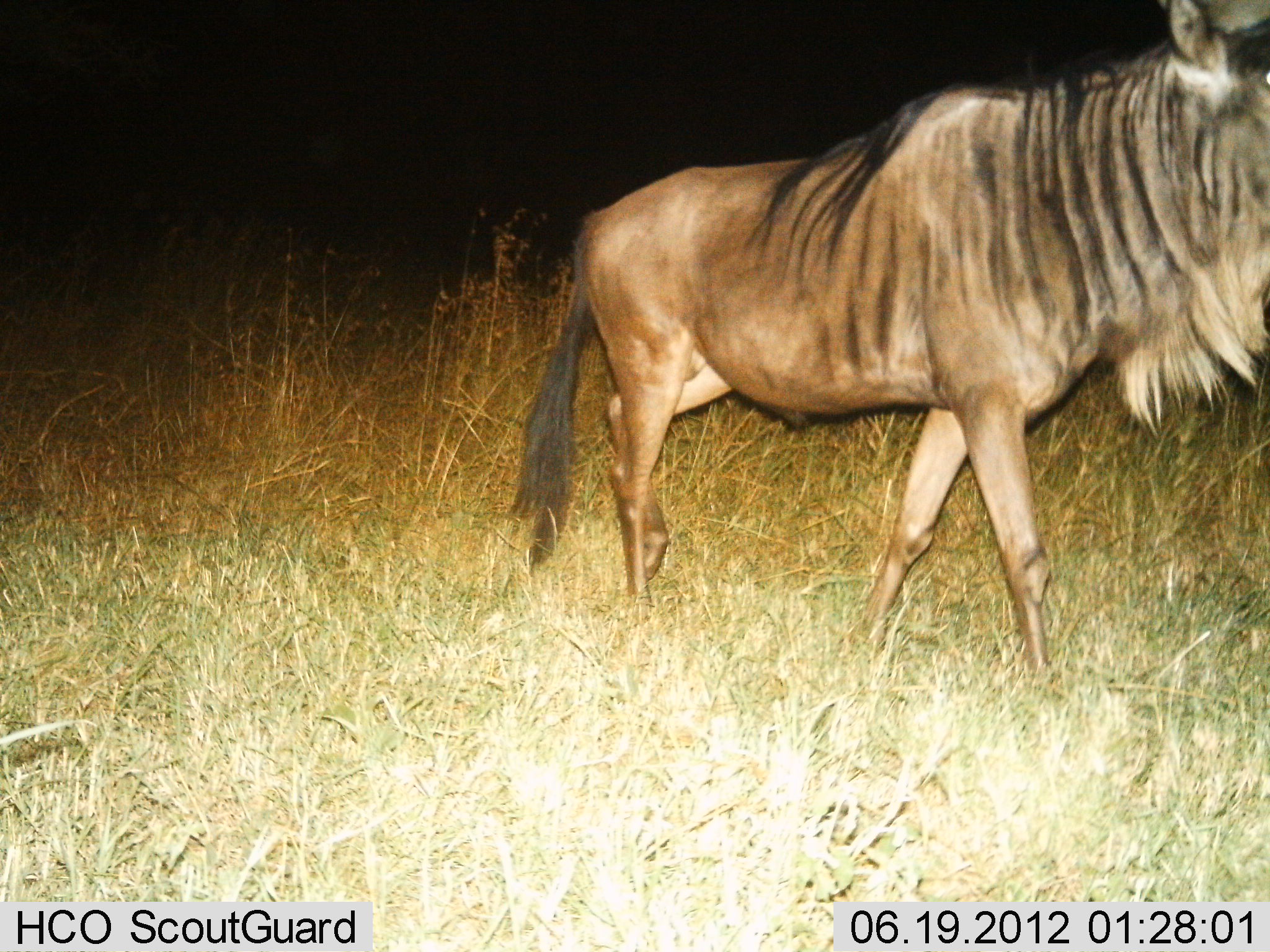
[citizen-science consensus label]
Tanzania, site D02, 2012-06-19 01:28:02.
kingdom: Animalia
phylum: Chordata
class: Mammalia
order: Artiodactyla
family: Bovidae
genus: Connochaetes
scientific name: Connochaetes taurinus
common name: blue wildebeest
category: wildebeest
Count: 1.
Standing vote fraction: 30%.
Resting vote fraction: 0%.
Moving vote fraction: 80%.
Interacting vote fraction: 0%.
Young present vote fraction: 0%.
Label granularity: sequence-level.